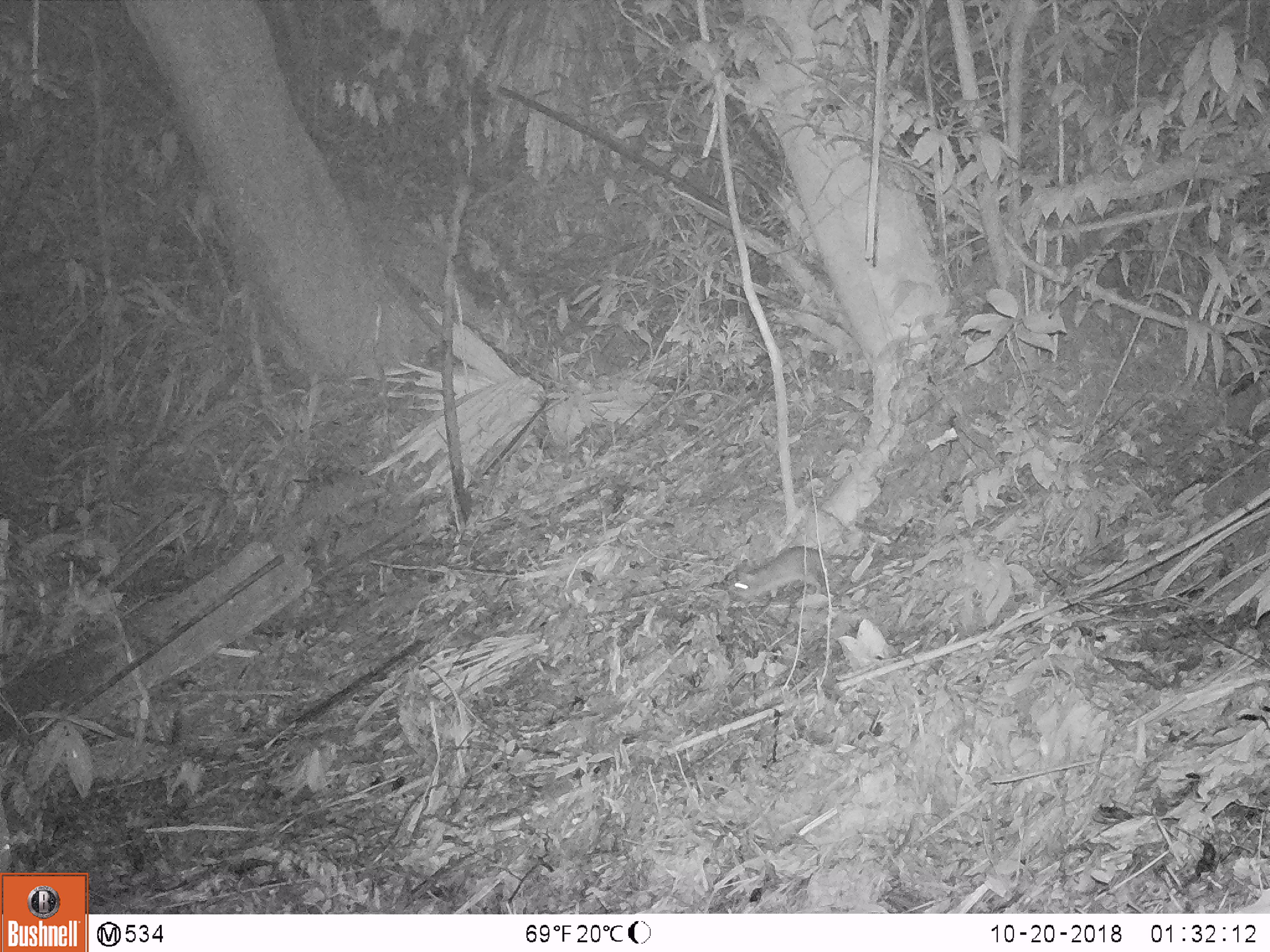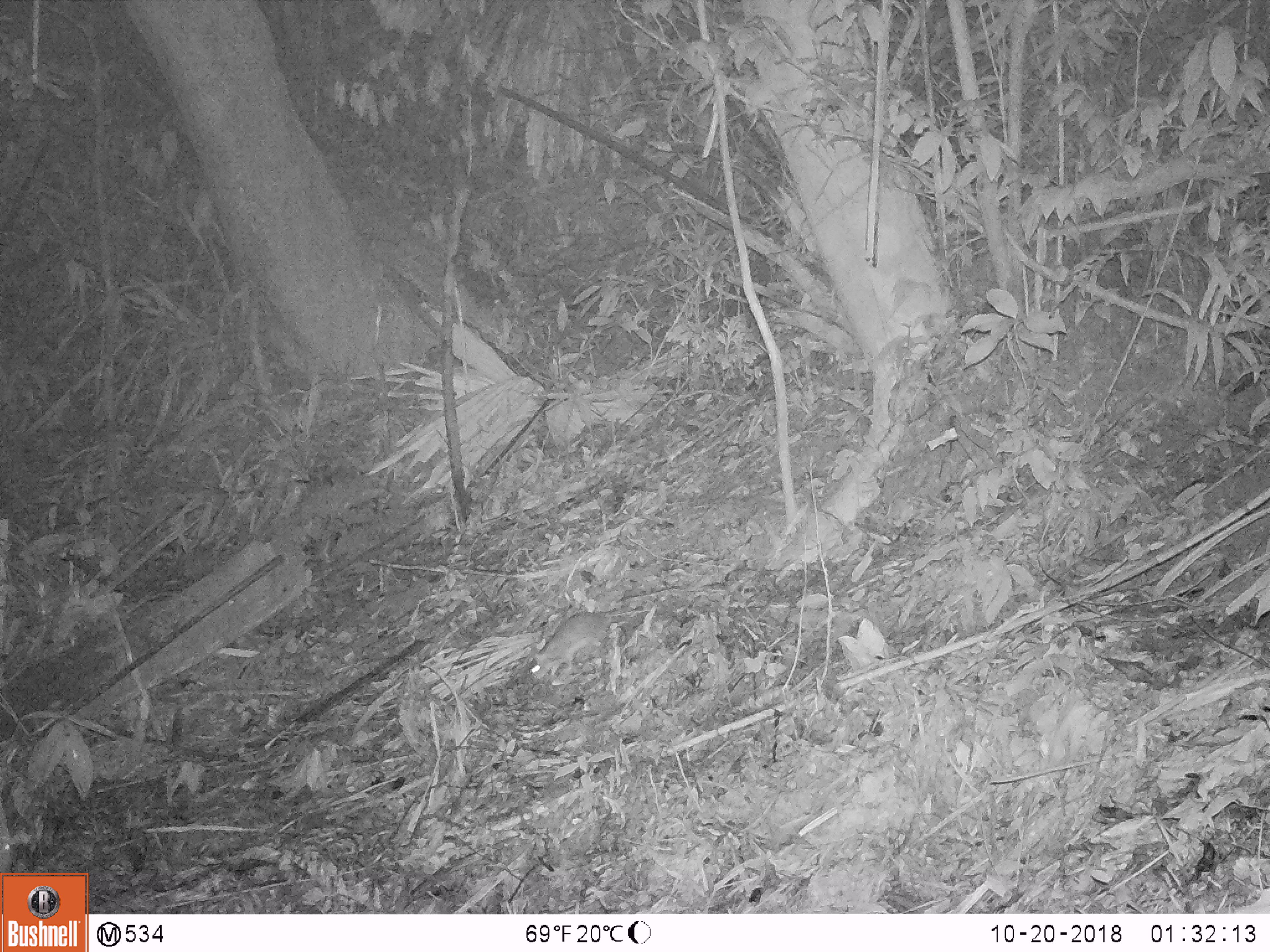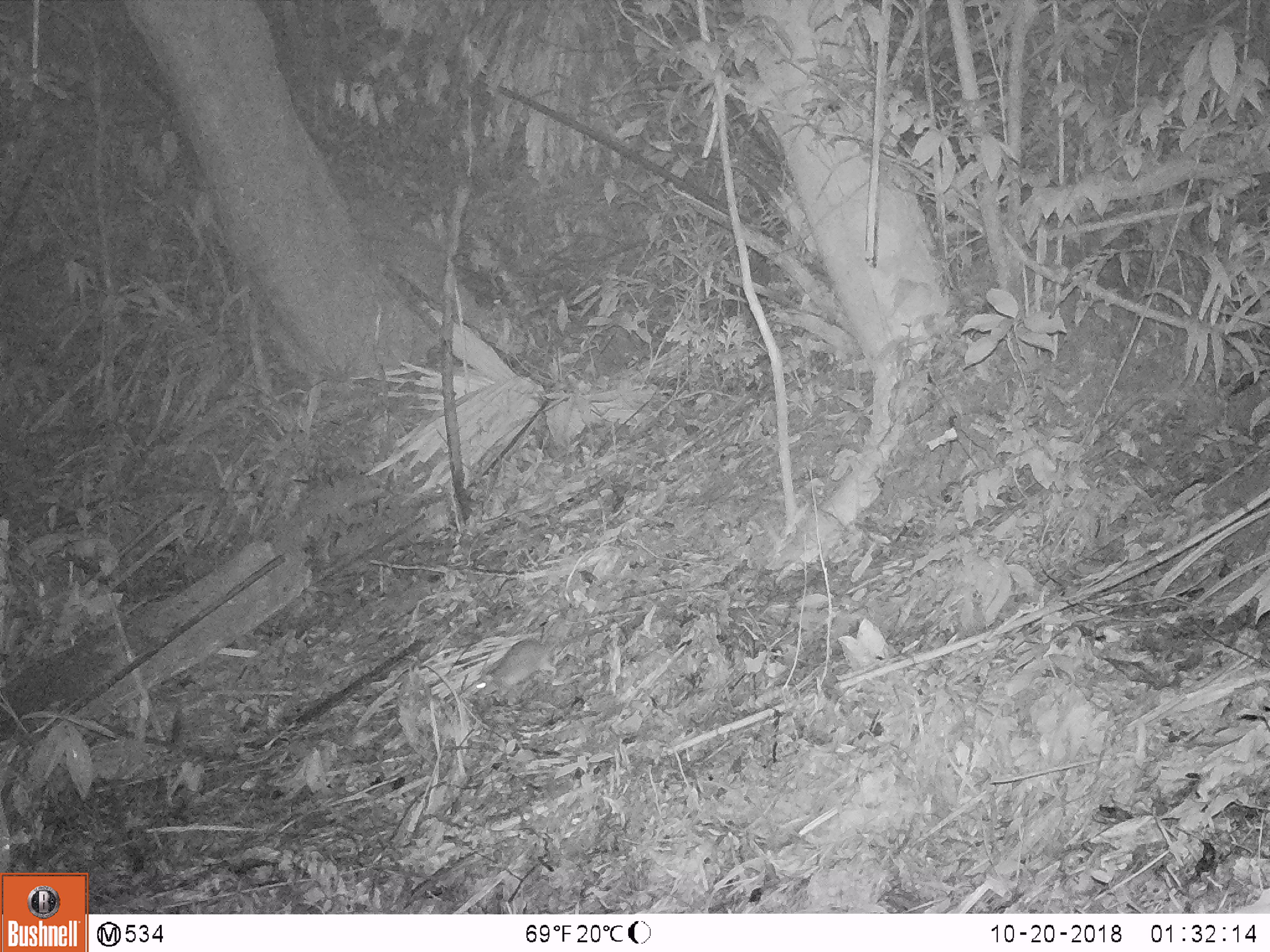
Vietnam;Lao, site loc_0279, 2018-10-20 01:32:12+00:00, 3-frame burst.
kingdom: Animalia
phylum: Chordata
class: Mammalia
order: Rodentia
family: Muridae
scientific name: Muridae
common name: old-world mice and rats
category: unidentified murid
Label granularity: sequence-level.